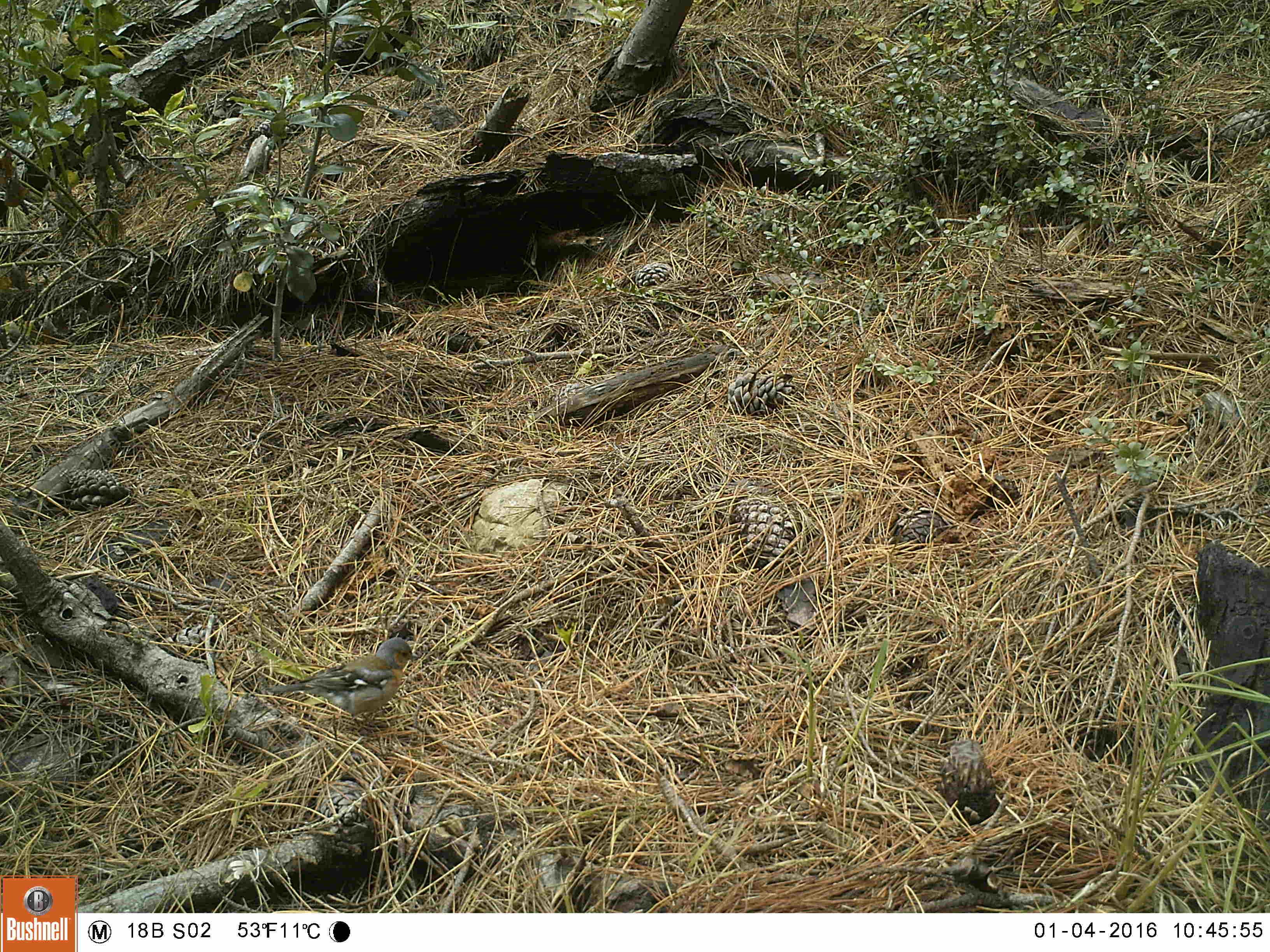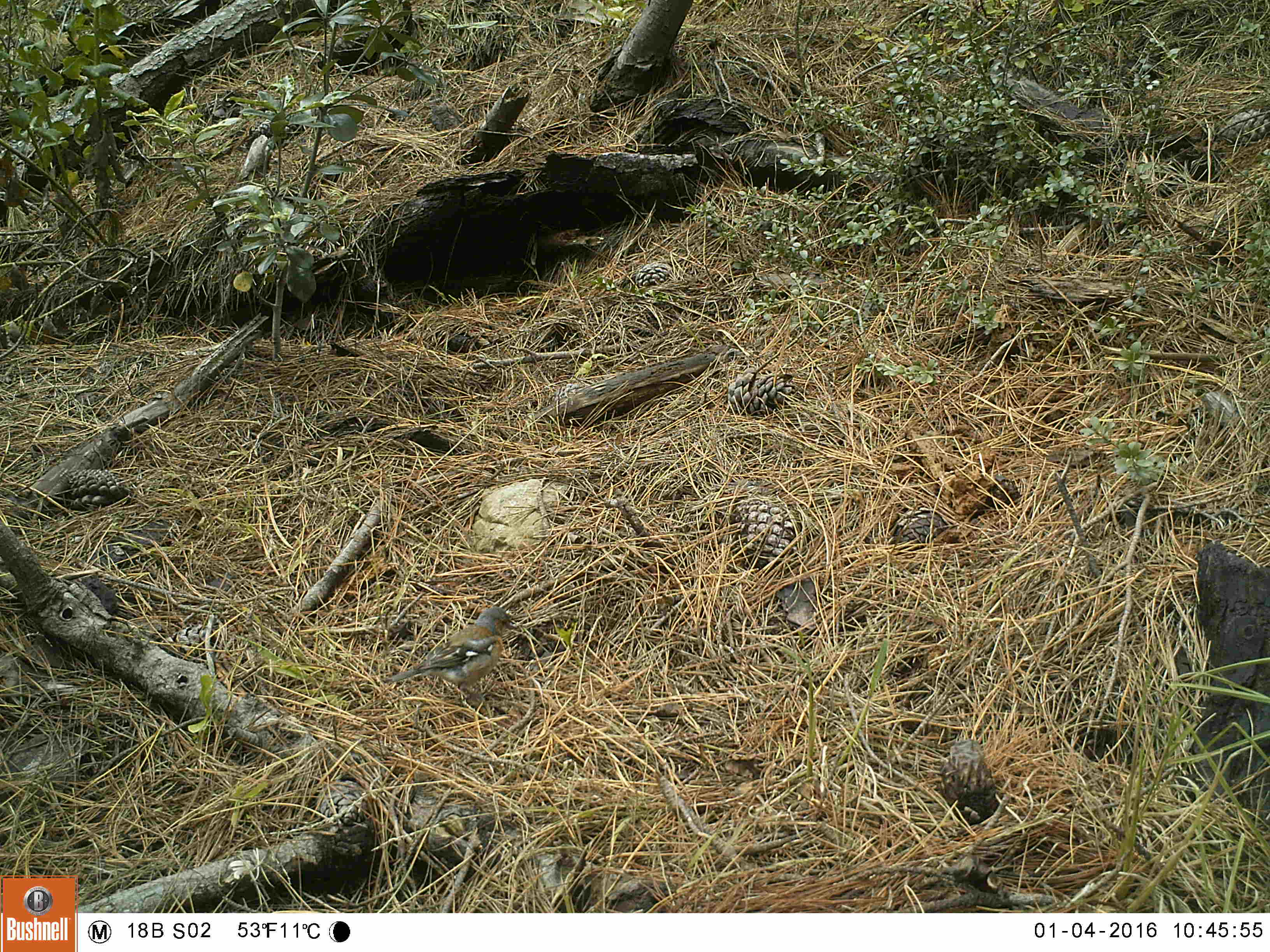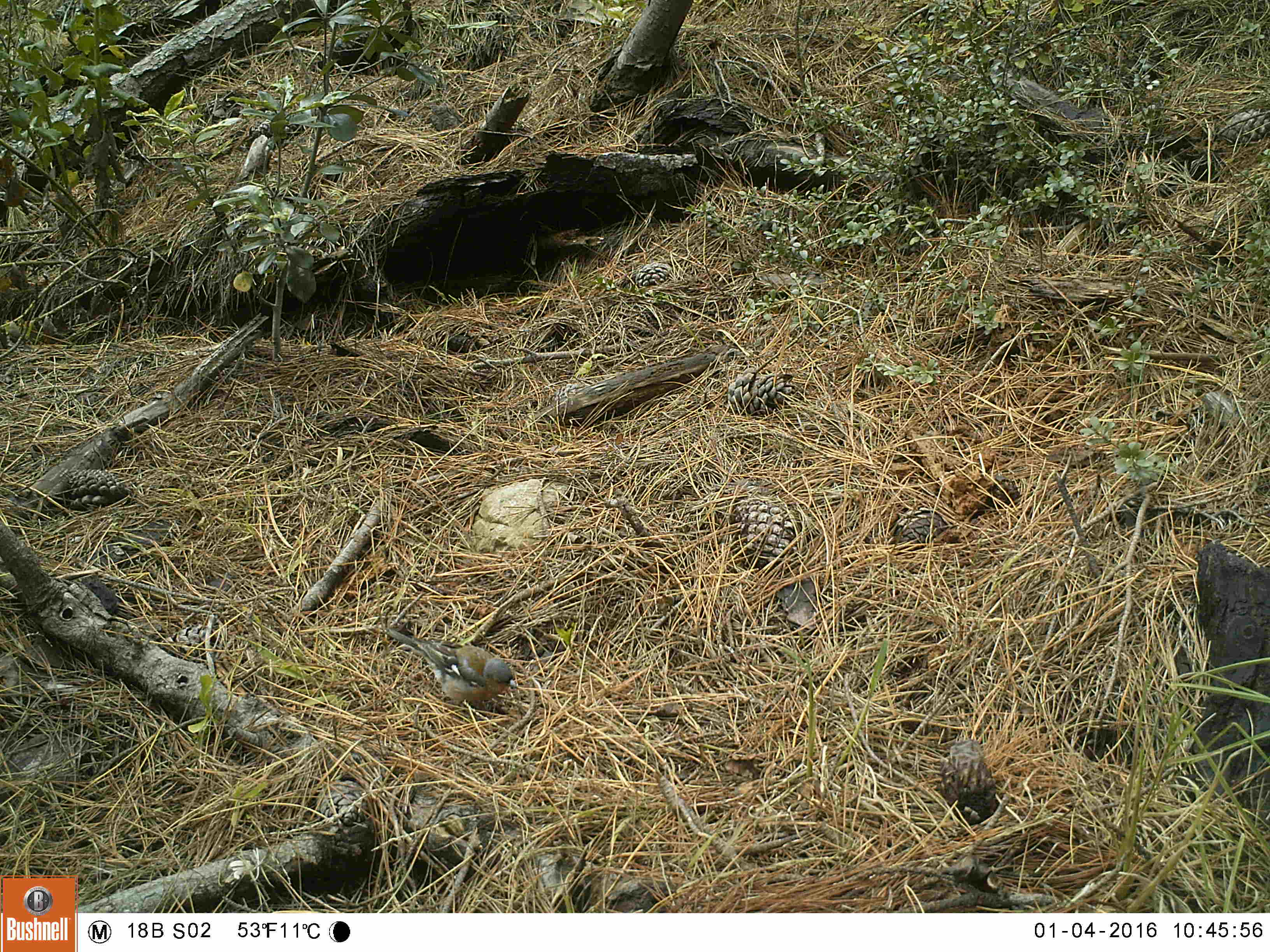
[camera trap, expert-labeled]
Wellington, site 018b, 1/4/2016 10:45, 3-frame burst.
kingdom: Animalia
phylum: Chordata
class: Aves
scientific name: Aves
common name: bird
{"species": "bird (Aves)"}